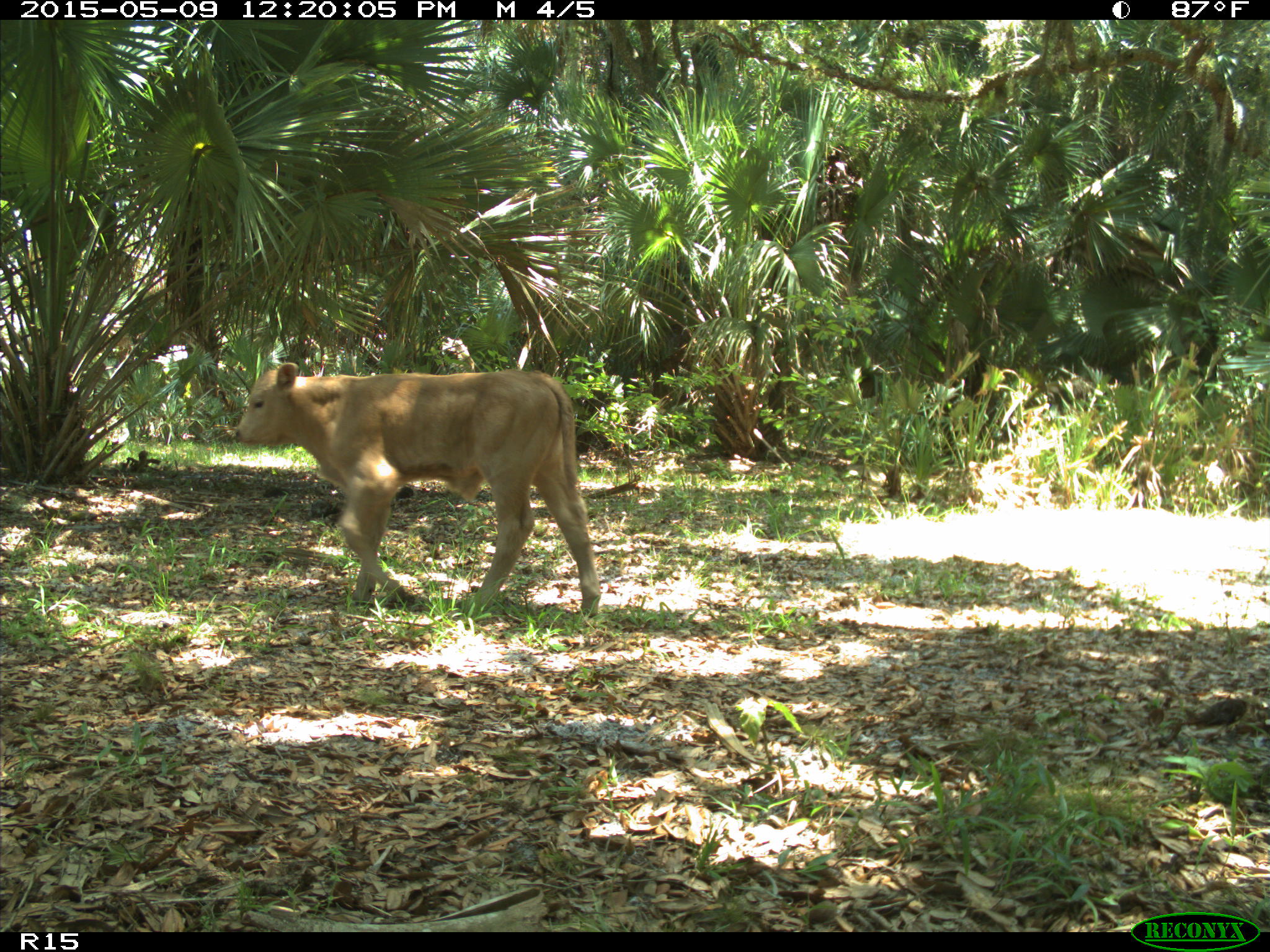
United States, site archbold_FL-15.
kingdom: Animalia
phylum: Chordata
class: Mammalia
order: Artiodactyla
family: Bovidae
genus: Bos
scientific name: Bos taurus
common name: domestic cow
Bos taurus (domestic cow).